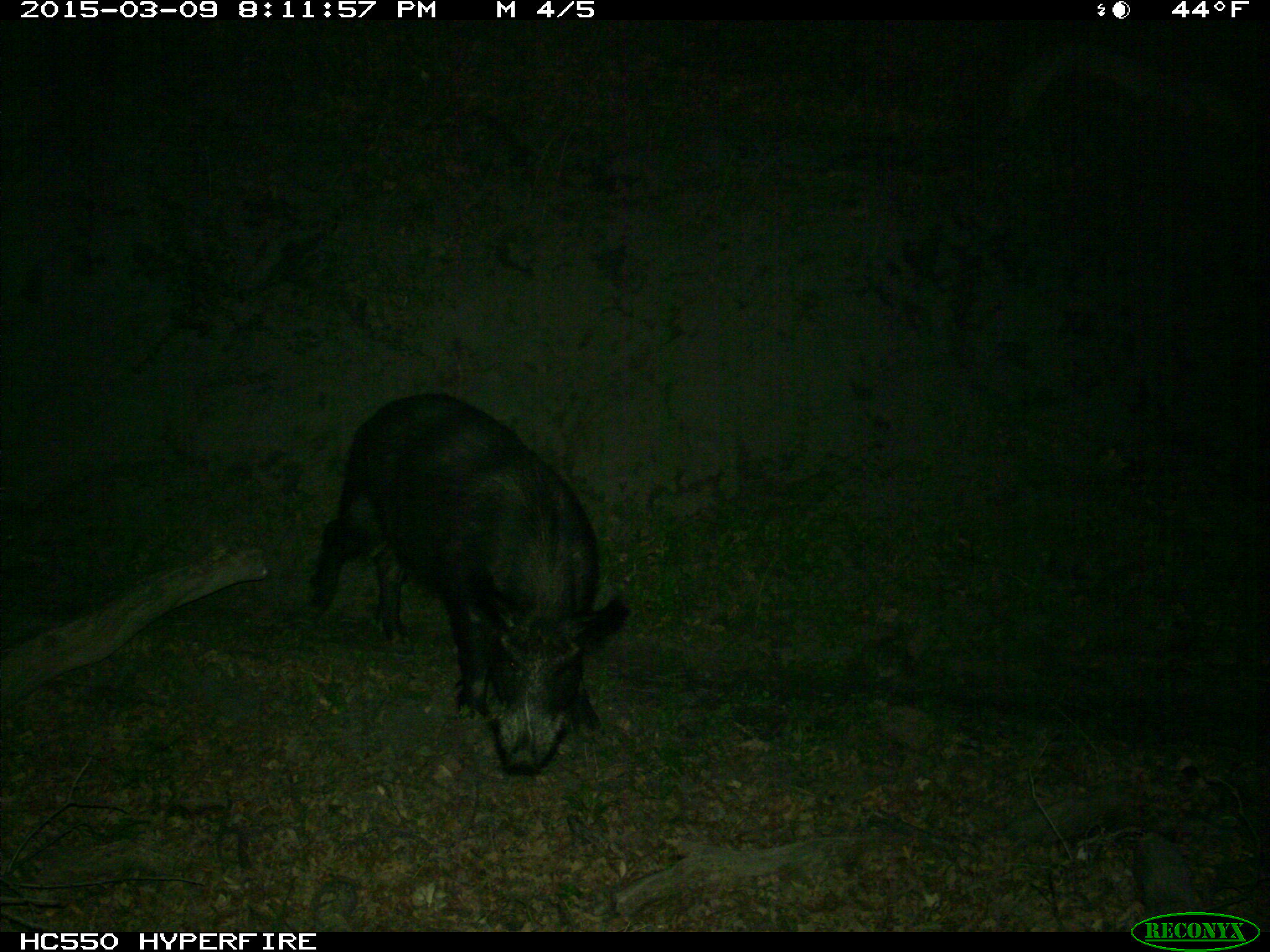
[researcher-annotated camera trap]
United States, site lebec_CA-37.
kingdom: Animalia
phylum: Chordata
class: Mammalia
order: Artiodactyla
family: Suidae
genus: Sus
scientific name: Sus scrofa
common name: wild boar